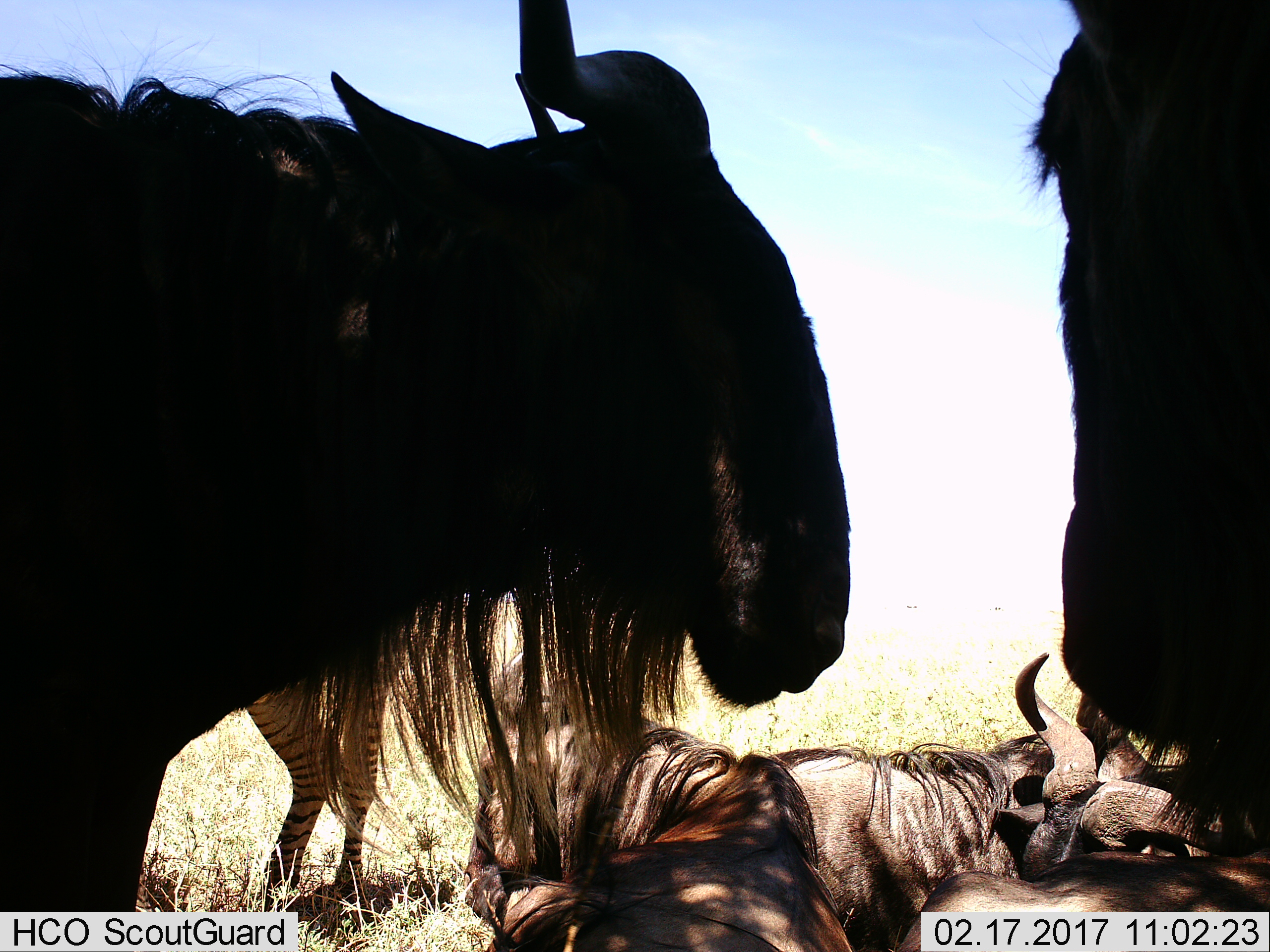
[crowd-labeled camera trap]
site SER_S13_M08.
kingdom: Animalia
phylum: Chordata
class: Mammalia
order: Artiodactyla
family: Bovidae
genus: Connochaetes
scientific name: Connochaetes taurinus taurinus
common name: blue wildebeest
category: wildebeestblue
Wildebeestblue (blue wildebeest) (Connochaetes taurinus taurinus), count 5. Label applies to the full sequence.